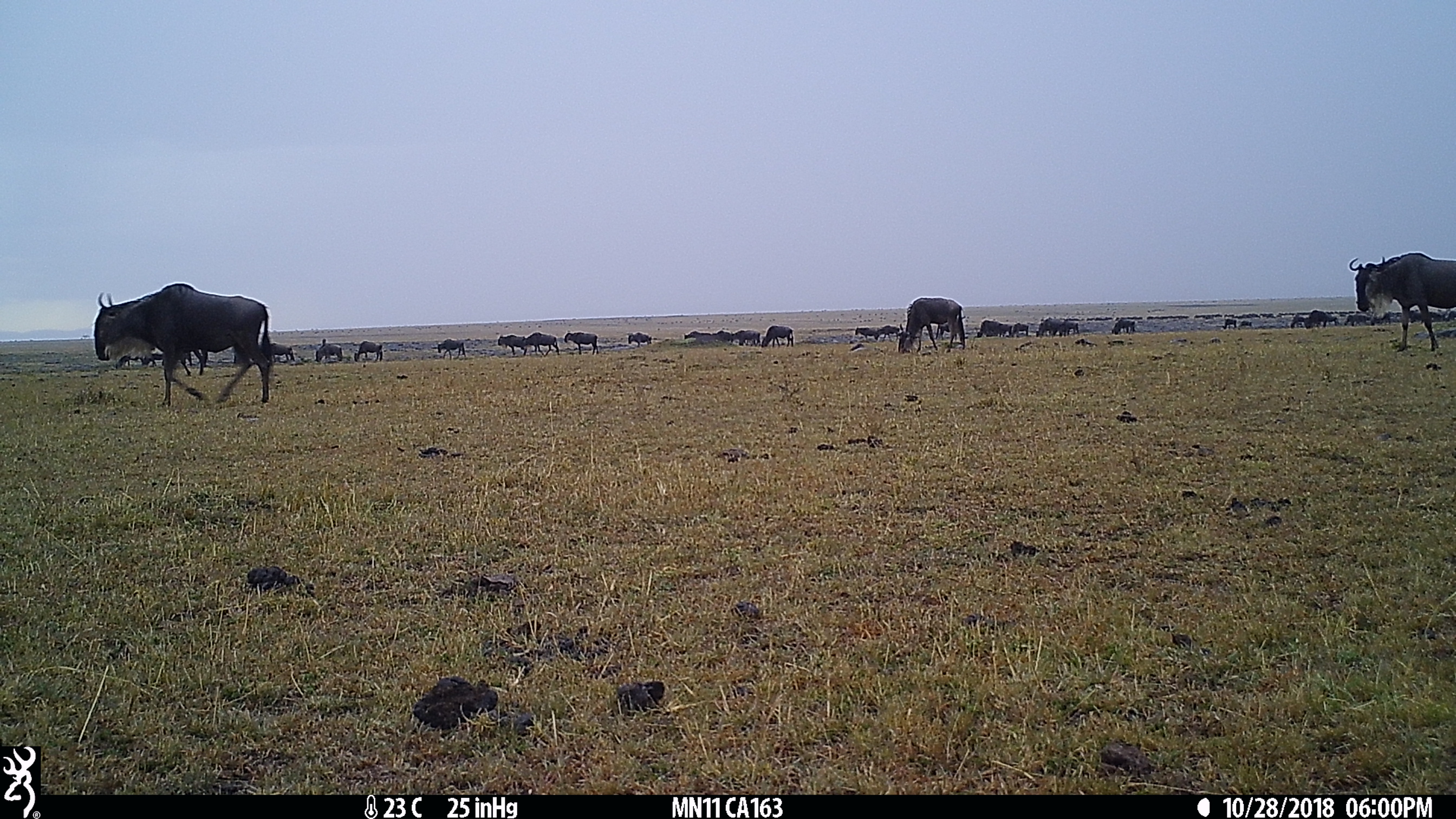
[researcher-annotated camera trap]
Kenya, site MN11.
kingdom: Animalia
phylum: Chordata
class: Mammalia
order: Artiodactyla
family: Bovidae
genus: Connochaetes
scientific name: Connochaetes taurinus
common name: blue wildebeest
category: wildebeest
Wildebeest (blue wildebeest) (Connochaetes taurinus).